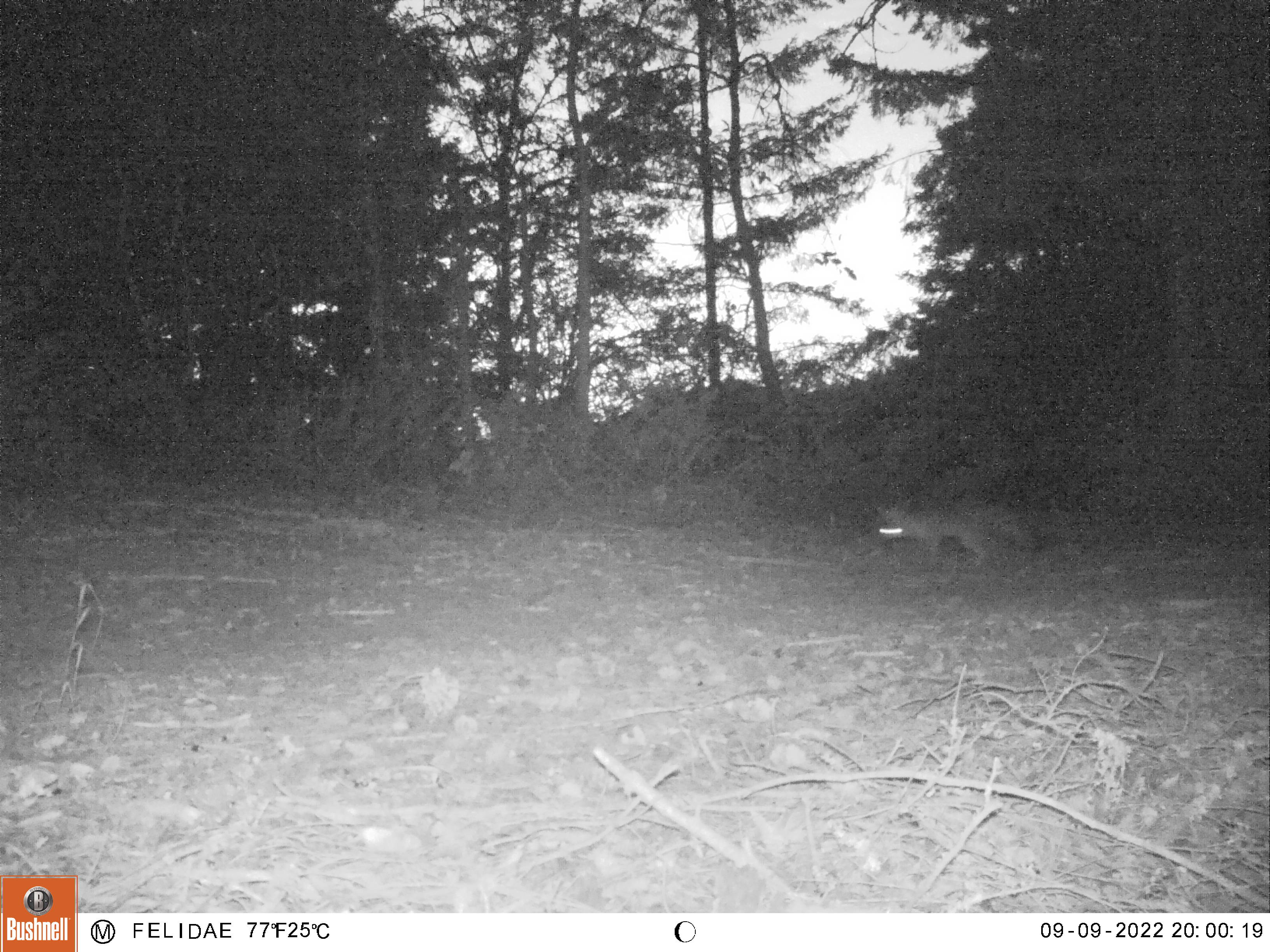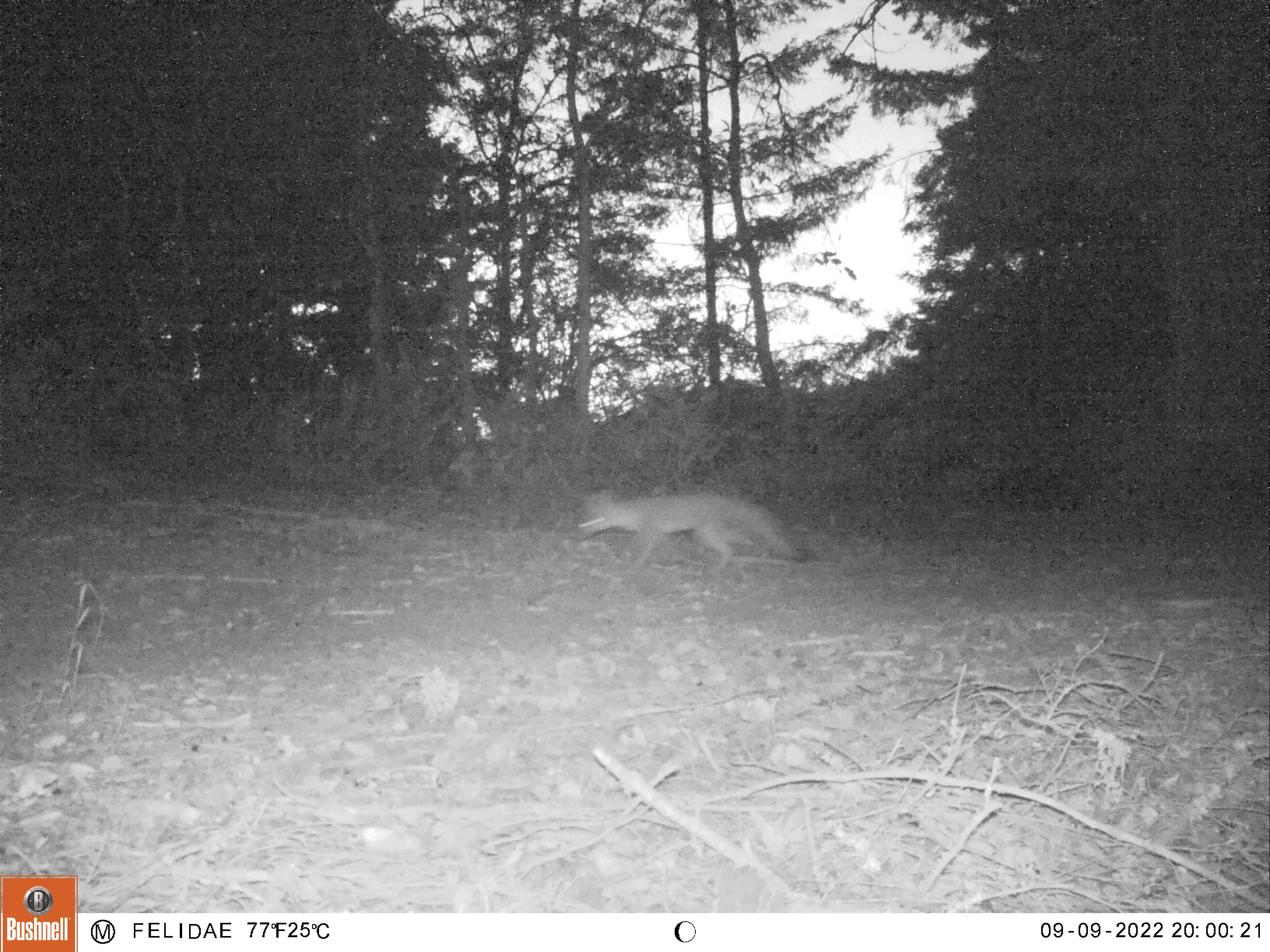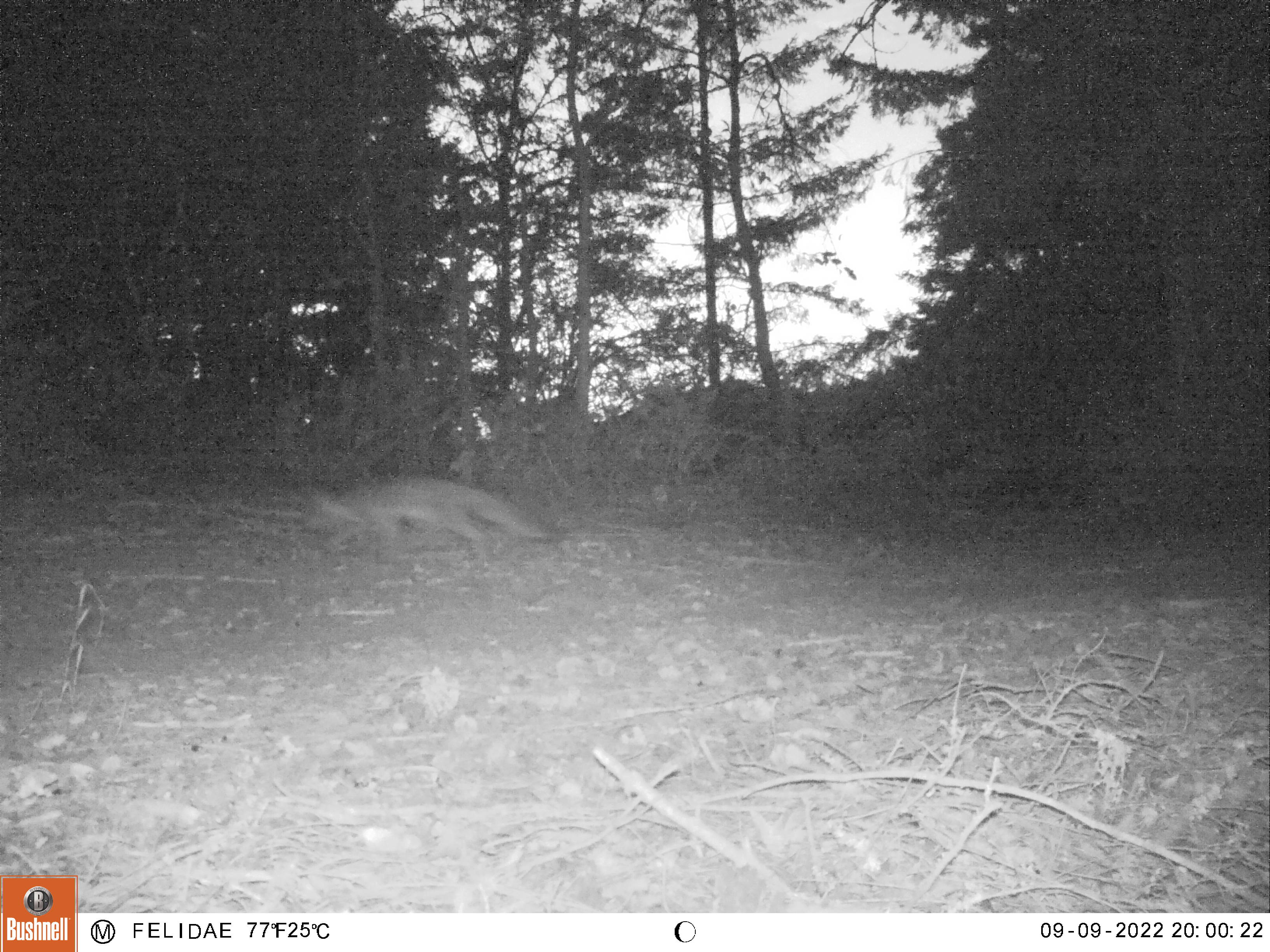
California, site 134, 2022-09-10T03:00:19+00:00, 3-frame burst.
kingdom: Animalia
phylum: Chordata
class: Mammalia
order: Carnivora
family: Canidae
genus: Urocyon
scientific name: Urocyon cinereoargenteus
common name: gray fox